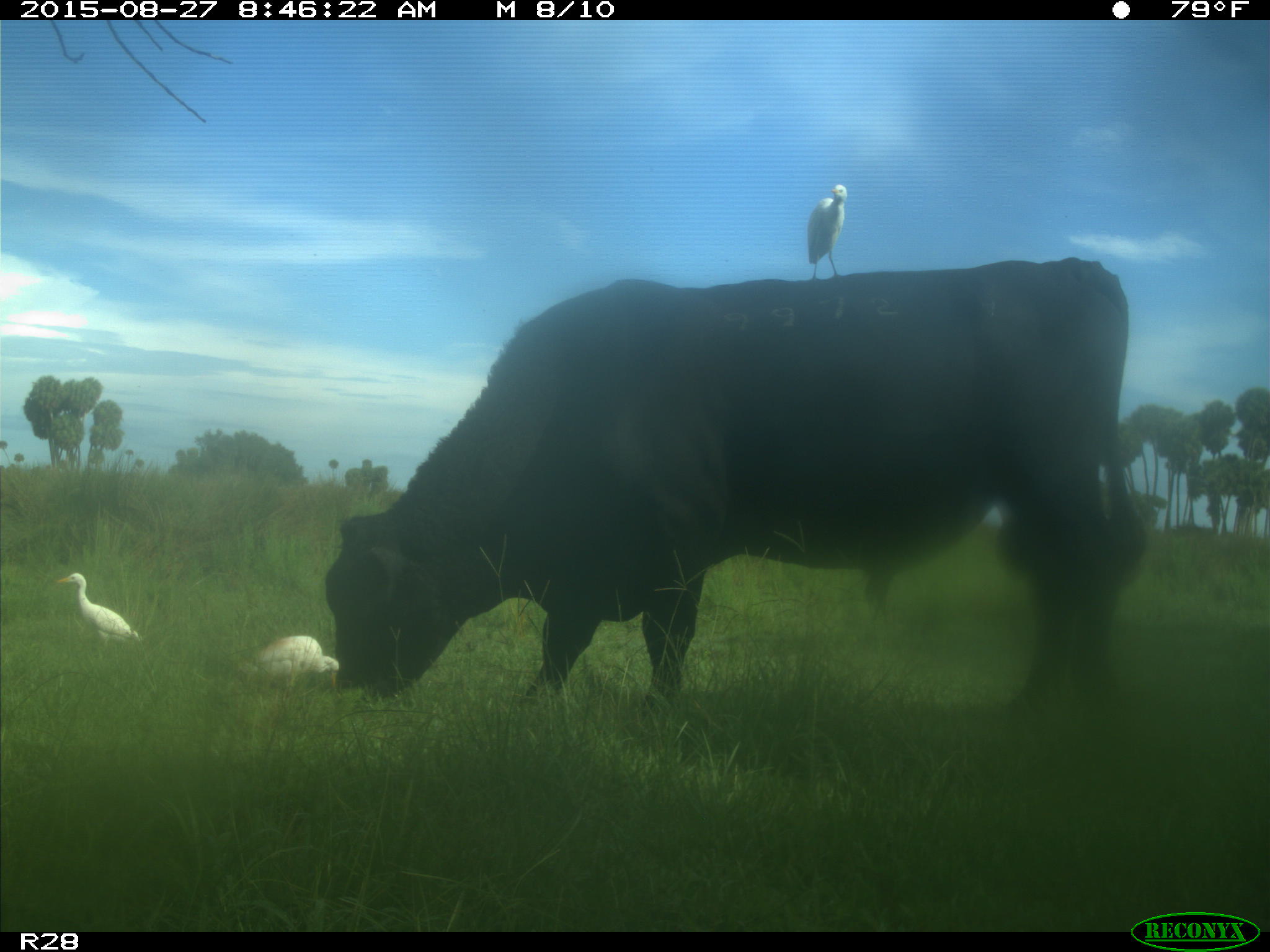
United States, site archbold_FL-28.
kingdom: Animalia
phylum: Chordata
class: Mammalia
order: Artiodactyla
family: Bovidae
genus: Bos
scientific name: Bos taurus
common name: domestic cow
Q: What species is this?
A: Bos taurus (domestic cow).